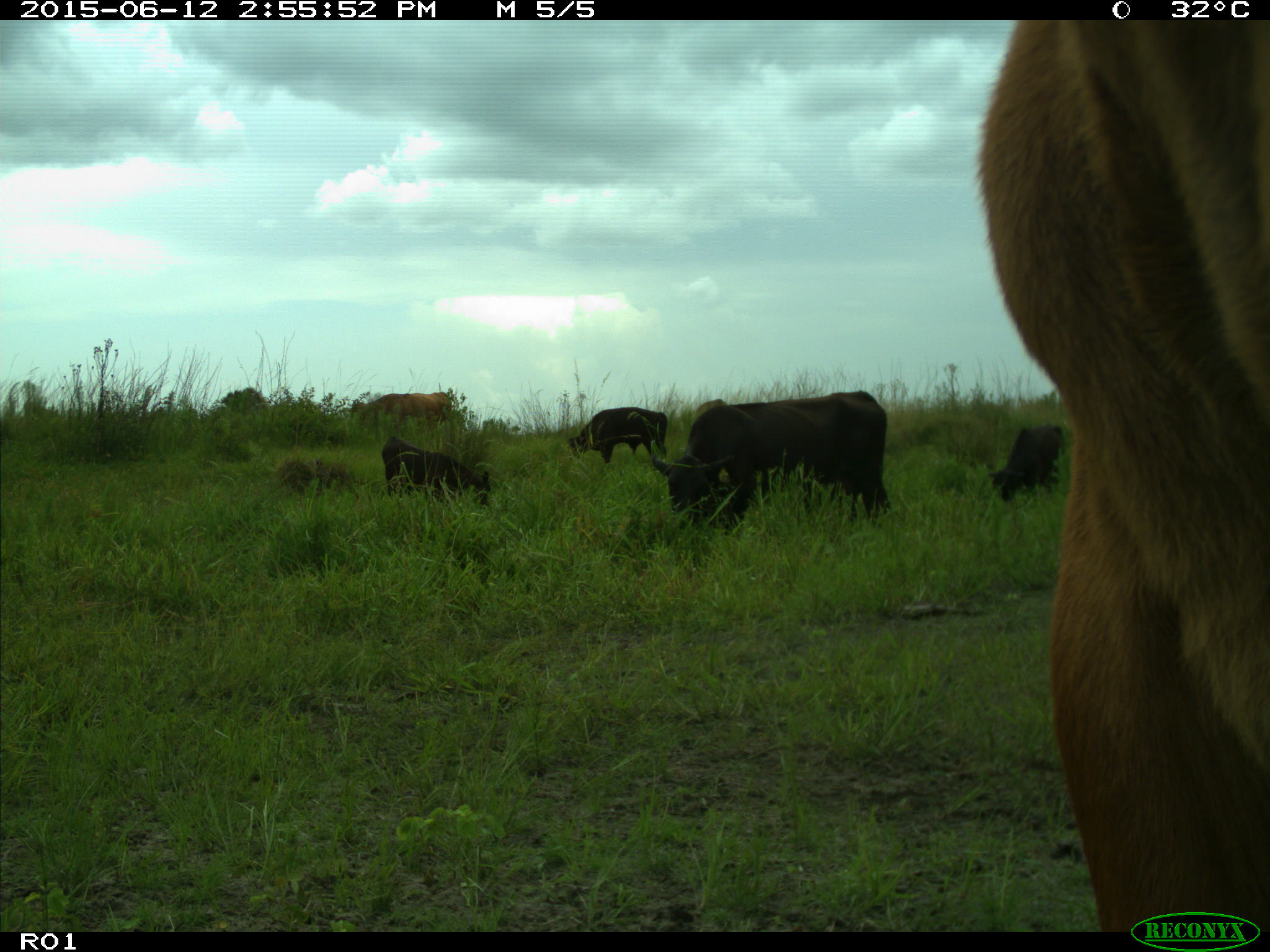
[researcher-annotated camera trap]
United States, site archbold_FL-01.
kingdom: Animalia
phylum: Chordata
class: Mammalia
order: Artiodactyla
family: Bovidae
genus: Bos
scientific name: Bos taurus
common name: domestic cow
Bos taurus (domestic cow).